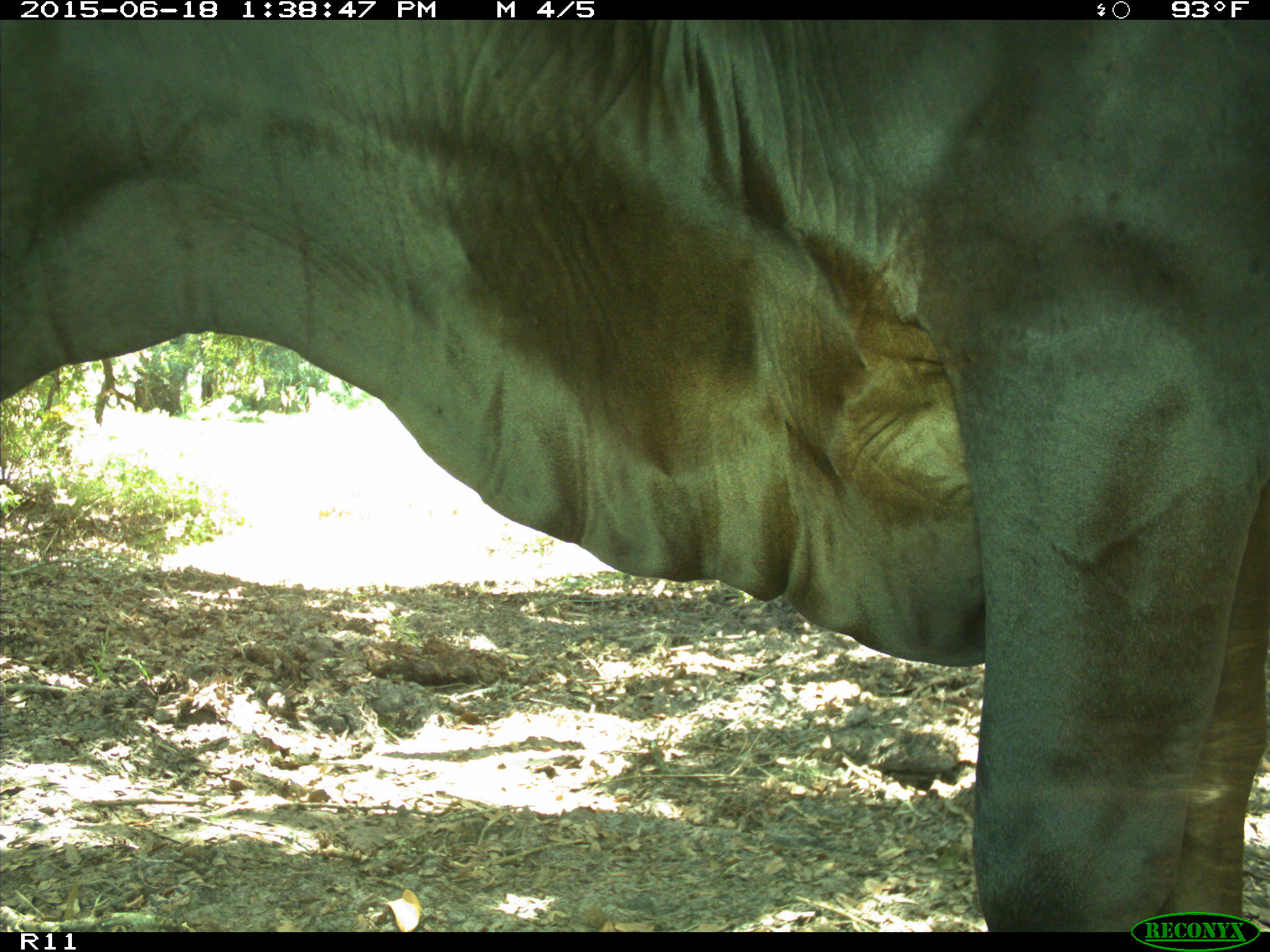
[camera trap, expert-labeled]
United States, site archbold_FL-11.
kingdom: Animalia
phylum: Chordata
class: Mammalia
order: Artiodactyla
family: Bovidae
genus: Bos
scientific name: Bos taurus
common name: domestic cow